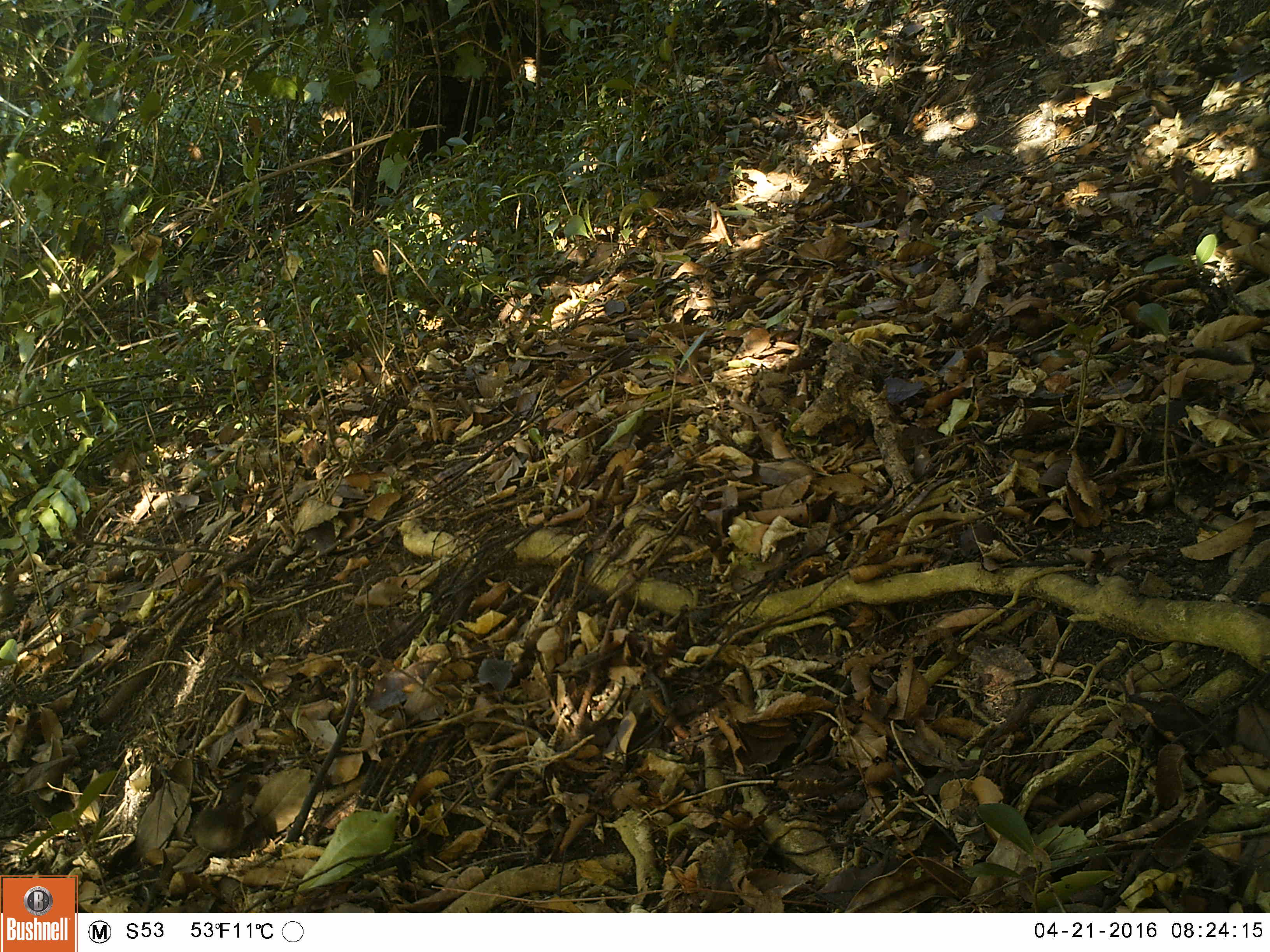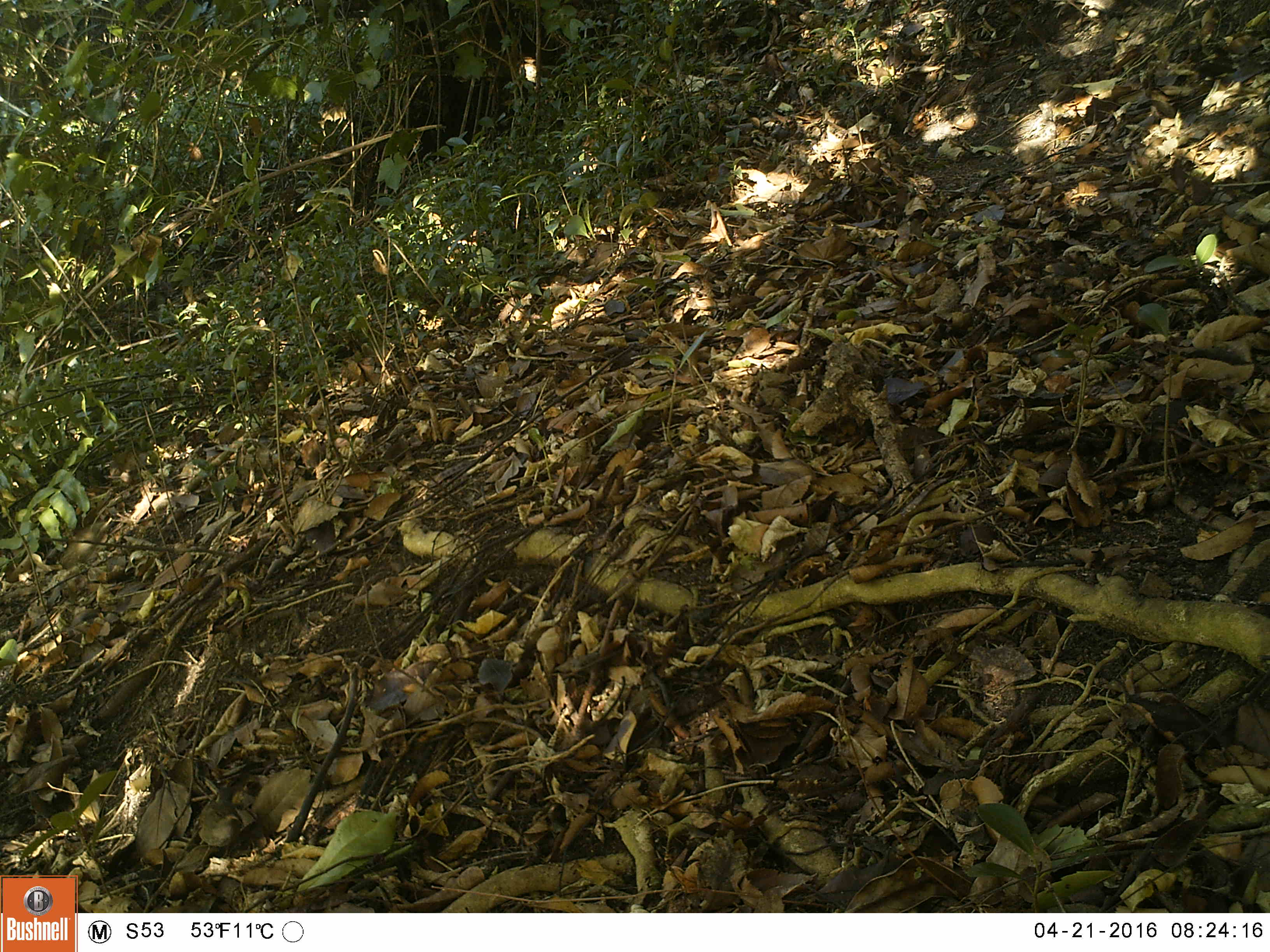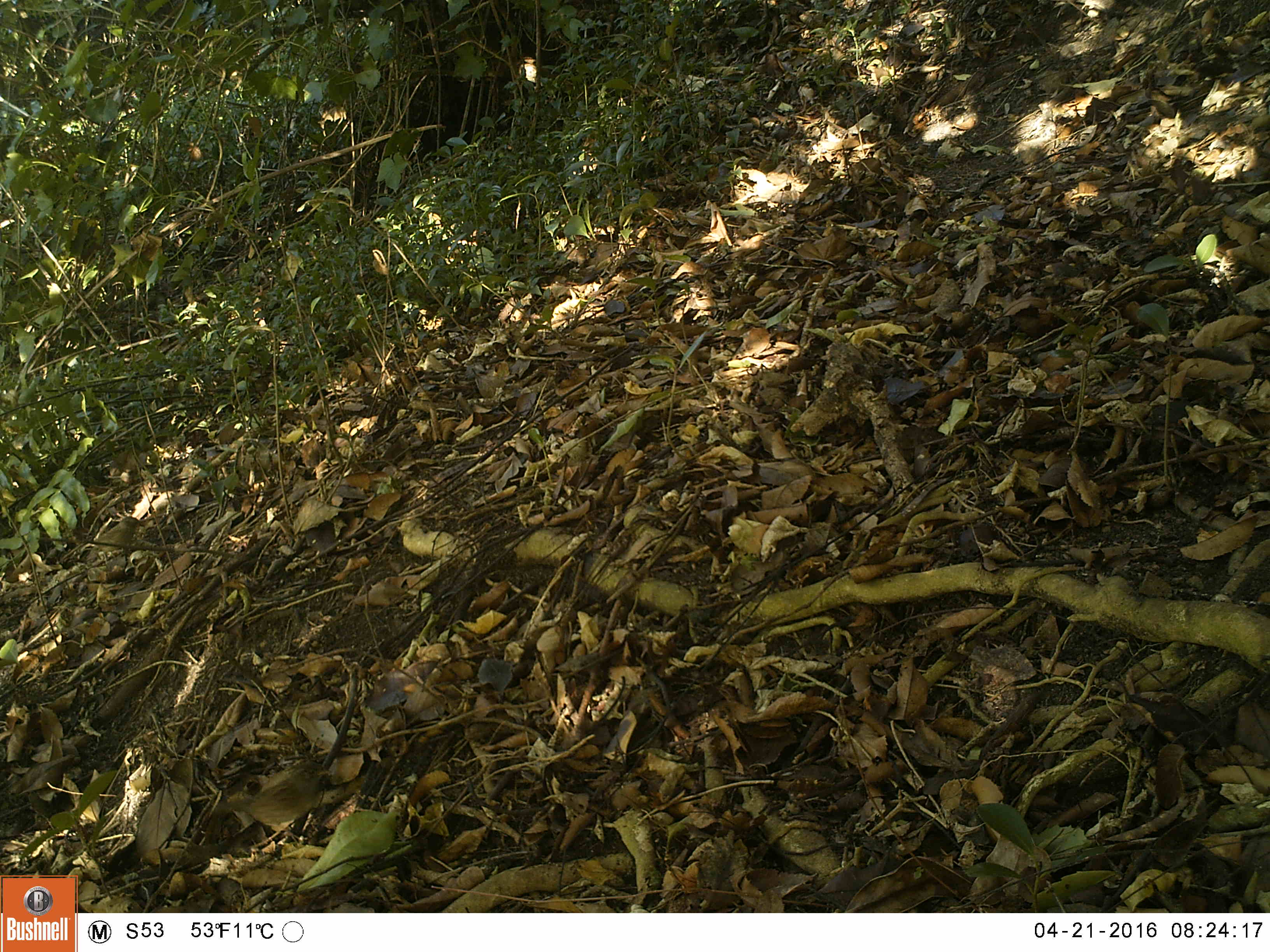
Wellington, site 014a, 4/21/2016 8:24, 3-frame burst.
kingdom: Animalia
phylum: Chordata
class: Aves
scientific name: Aves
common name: bird